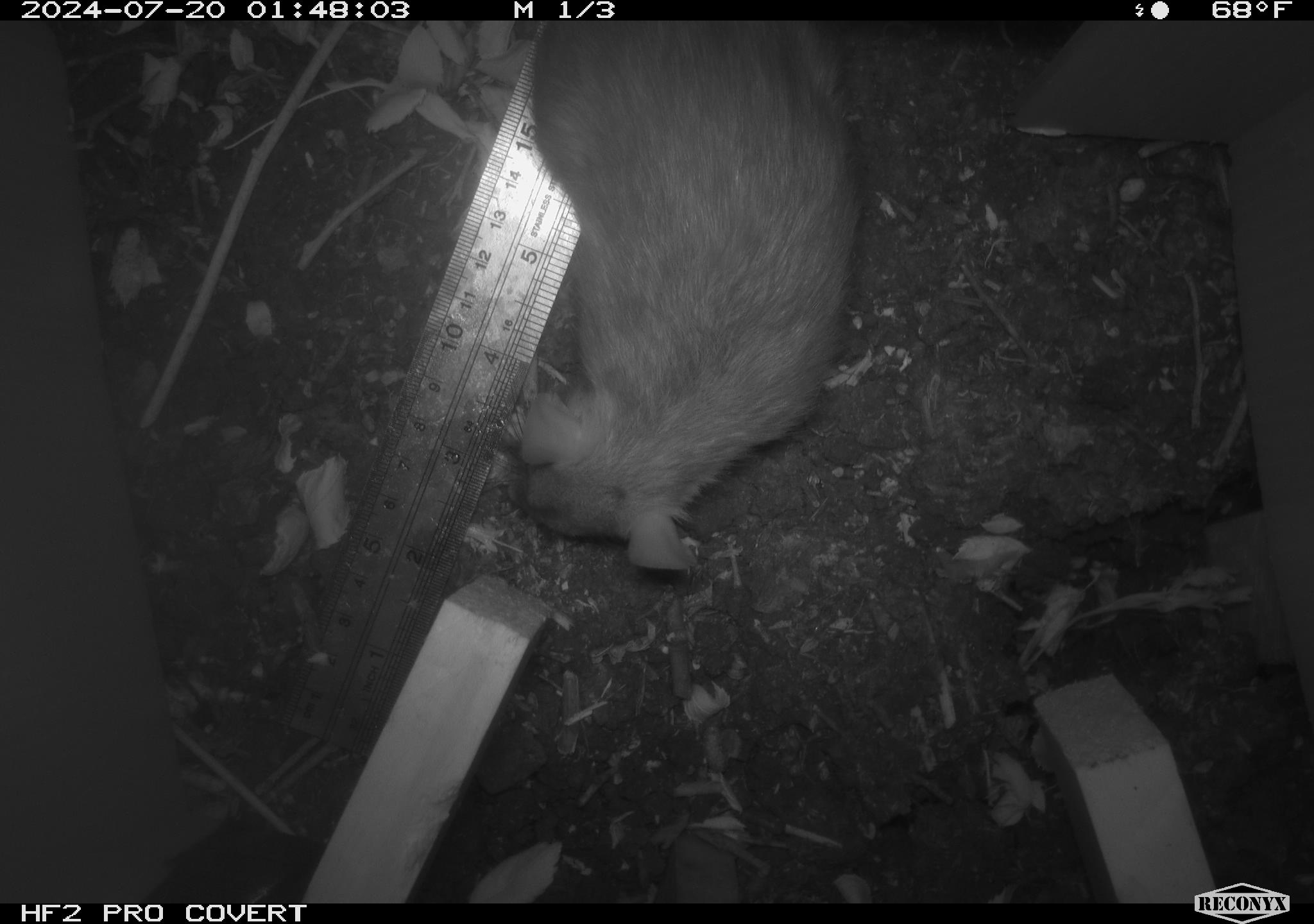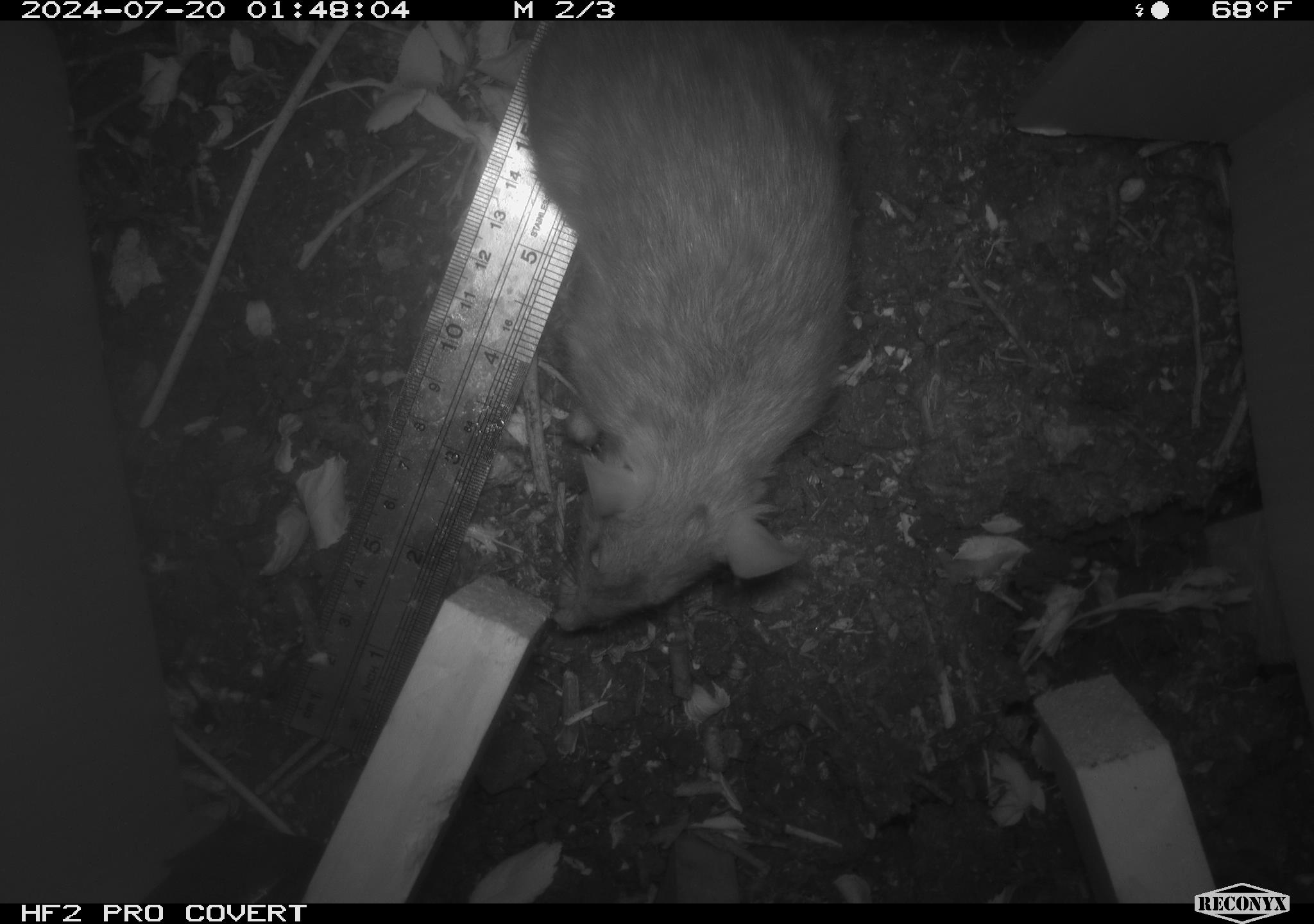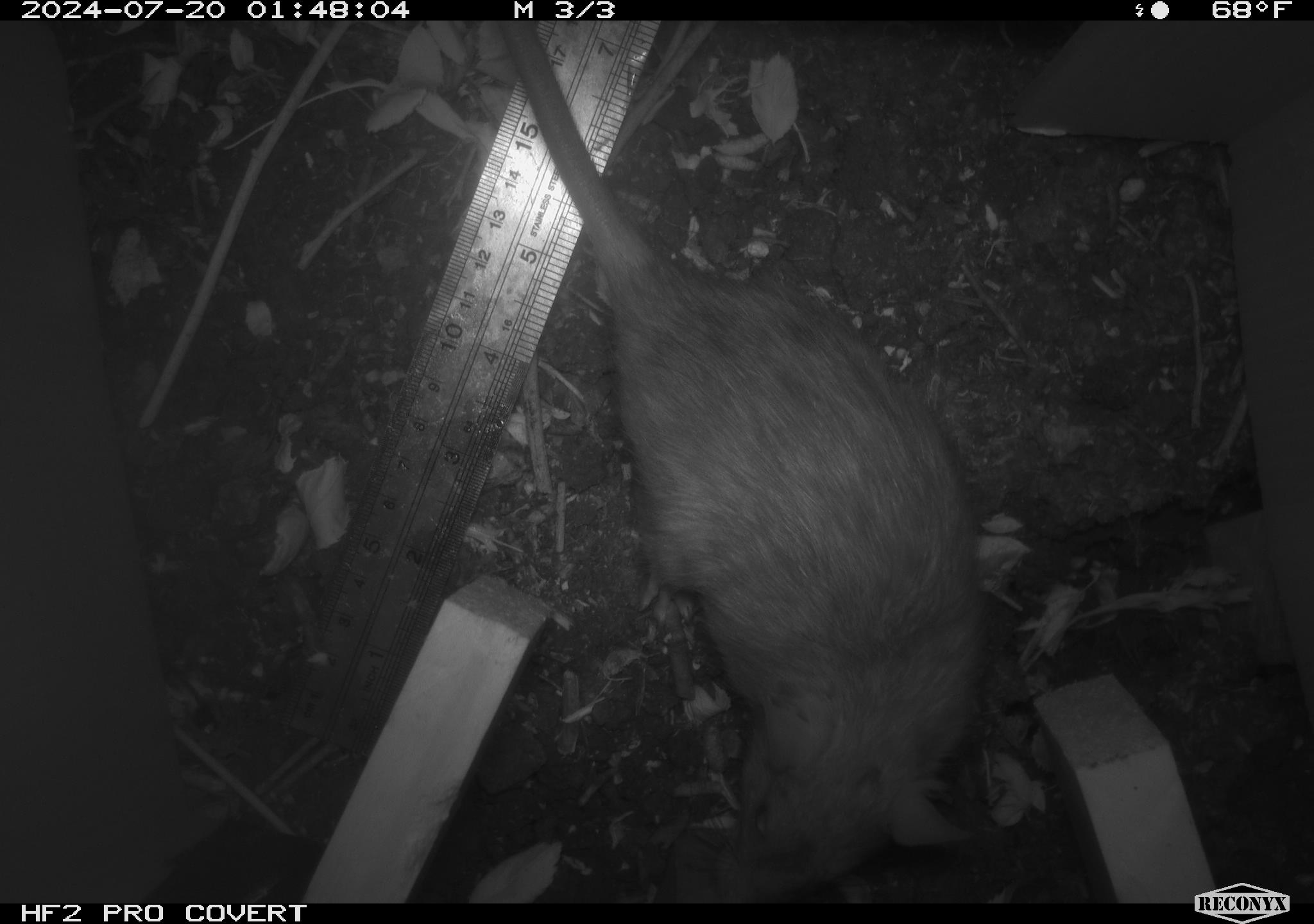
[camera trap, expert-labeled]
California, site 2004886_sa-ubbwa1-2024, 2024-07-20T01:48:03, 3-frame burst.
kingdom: Animalia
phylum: Chordata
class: Mammalia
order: Rodentia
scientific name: Rodentia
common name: woodrat or rat or mouse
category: woodrat or rat or mouse species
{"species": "woodrat or rat or mouse species (woodrat or rat or mouse) (Rodentia)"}